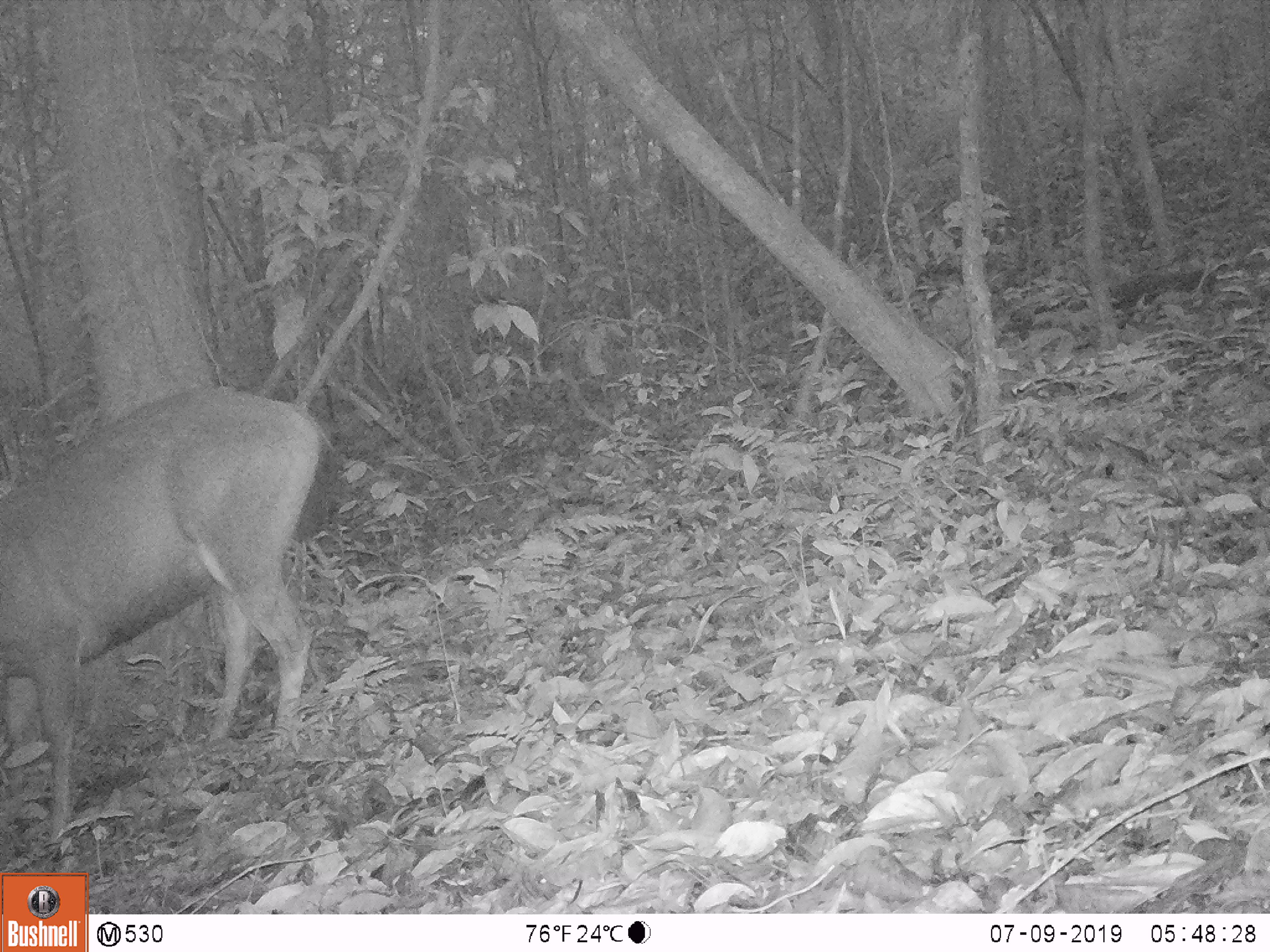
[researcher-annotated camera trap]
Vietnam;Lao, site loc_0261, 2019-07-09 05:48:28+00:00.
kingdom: Animalia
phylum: Chordata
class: Mammalia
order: Artiodactyla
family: Cervidae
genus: Rusa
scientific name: Rusa unicolor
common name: sambar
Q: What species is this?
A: Sambar (Rusa unicolor).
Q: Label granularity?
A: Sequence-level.